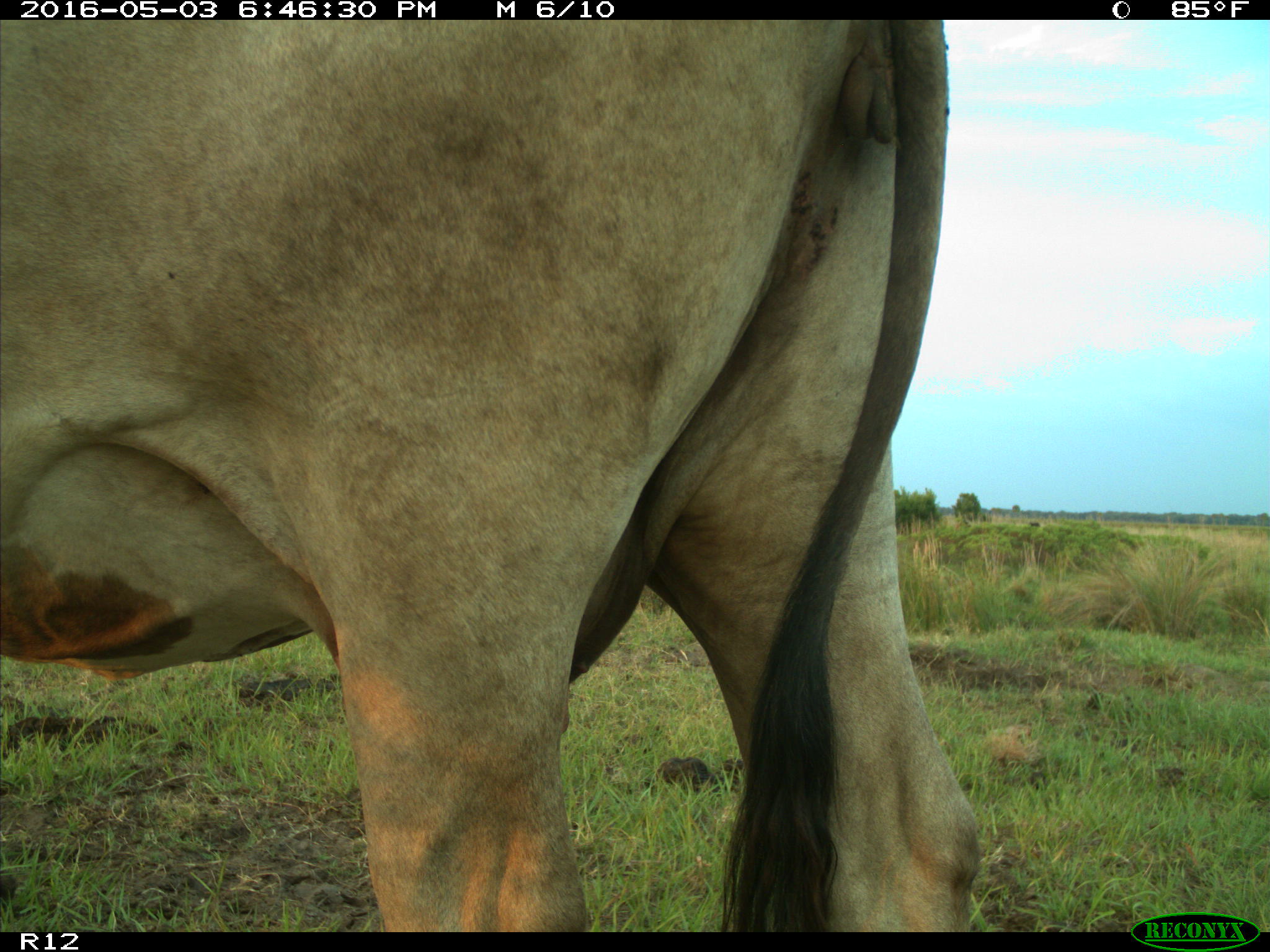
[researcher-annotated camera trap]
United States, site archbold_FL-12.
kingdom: Animalia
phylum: Chordata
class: Mammalia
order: Artiodactyla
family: Bovidae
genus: Bos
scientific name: Bos taurus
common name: domestic cow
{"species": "Bos taurus (domestic cow)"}